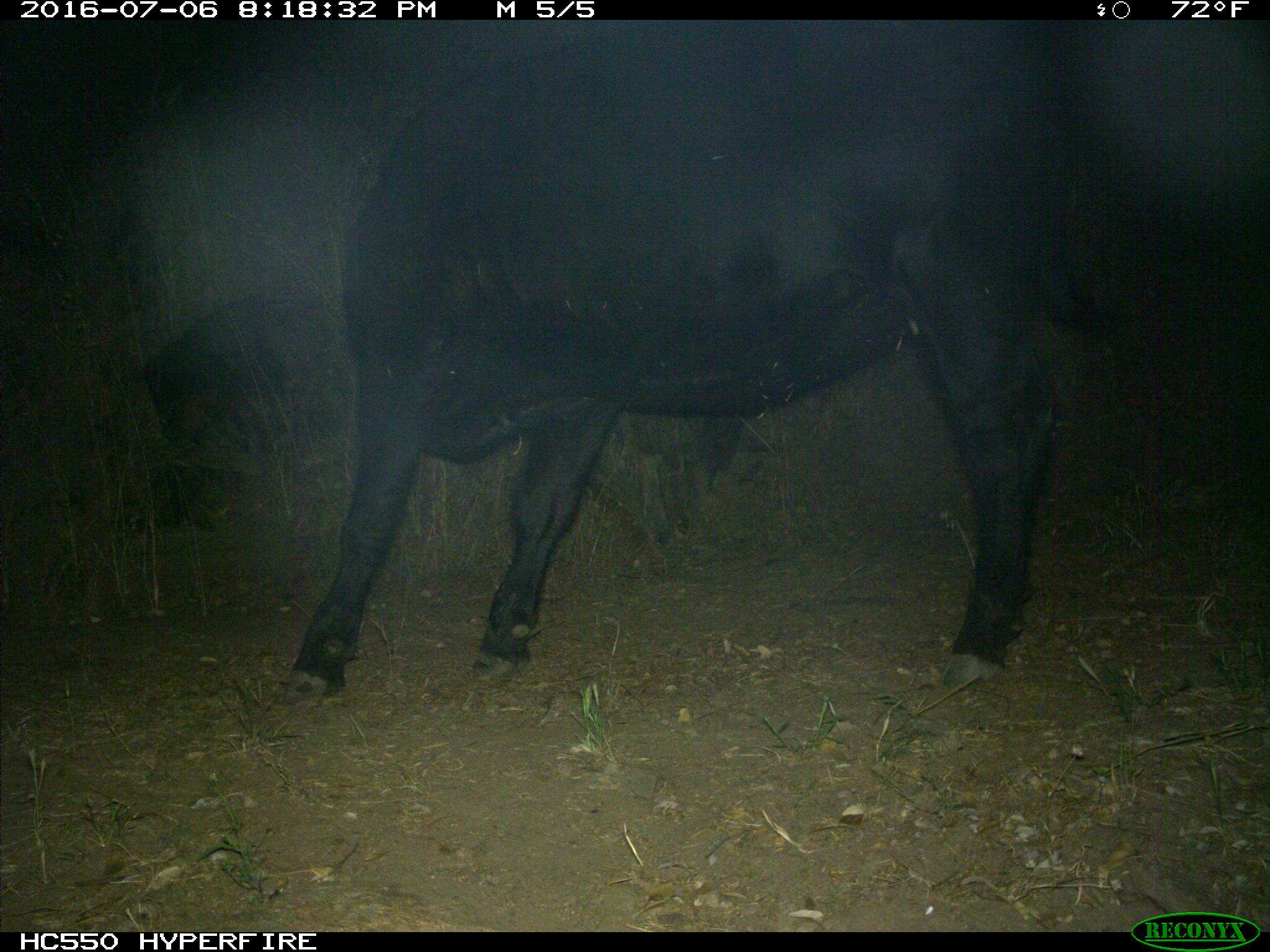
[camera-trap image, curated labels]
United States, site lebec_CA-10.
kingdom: Animalia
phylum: Chordata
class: Mammalia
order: Artiodactyla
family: Bovidae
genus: Bos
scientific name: Bos taurus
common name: domestic cow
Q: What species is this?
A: Bos taurus (domestic cow).